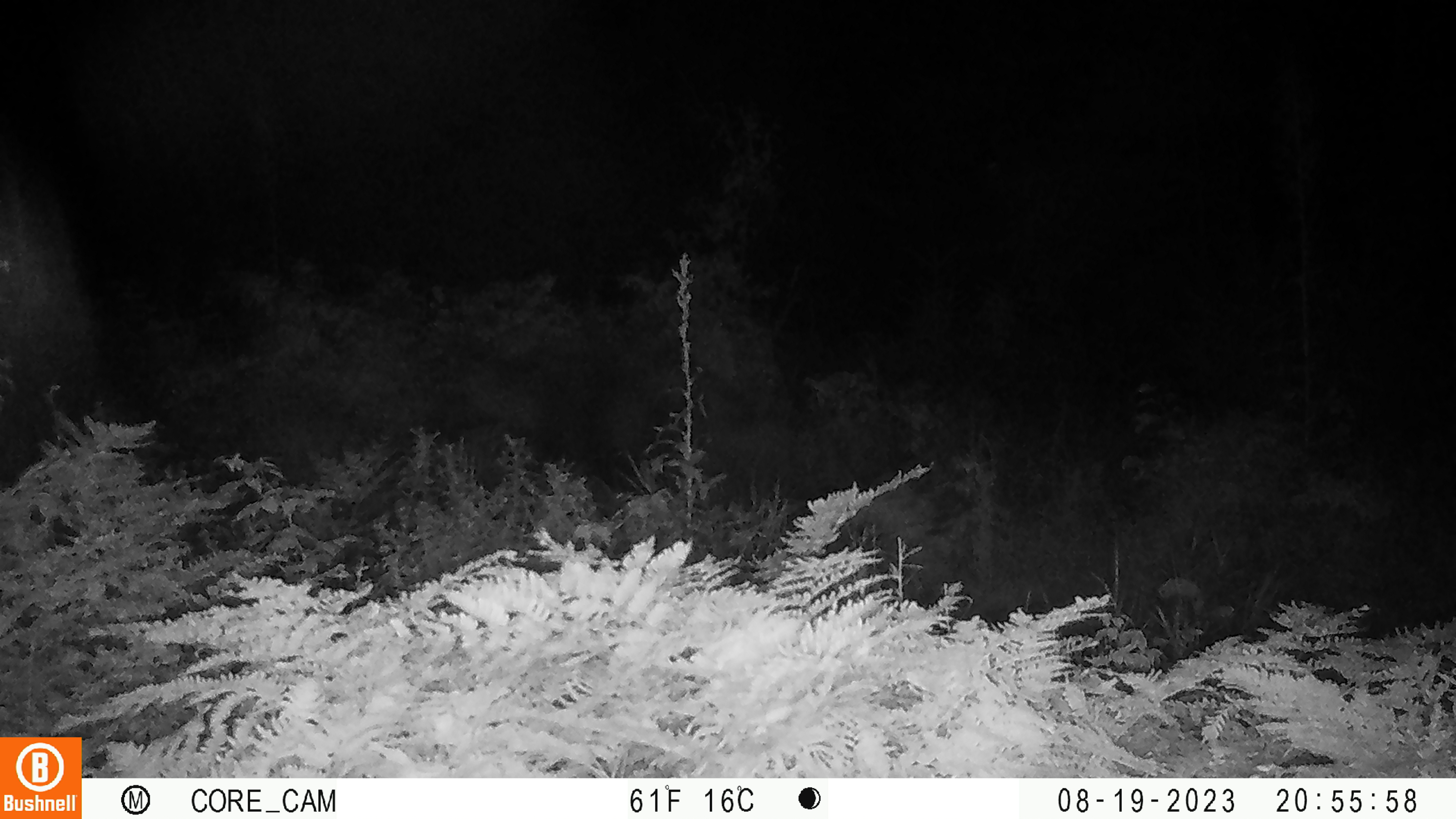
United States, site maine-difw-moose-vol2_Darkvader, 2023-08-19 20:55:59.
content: unidentified animal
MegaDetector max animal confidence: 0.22